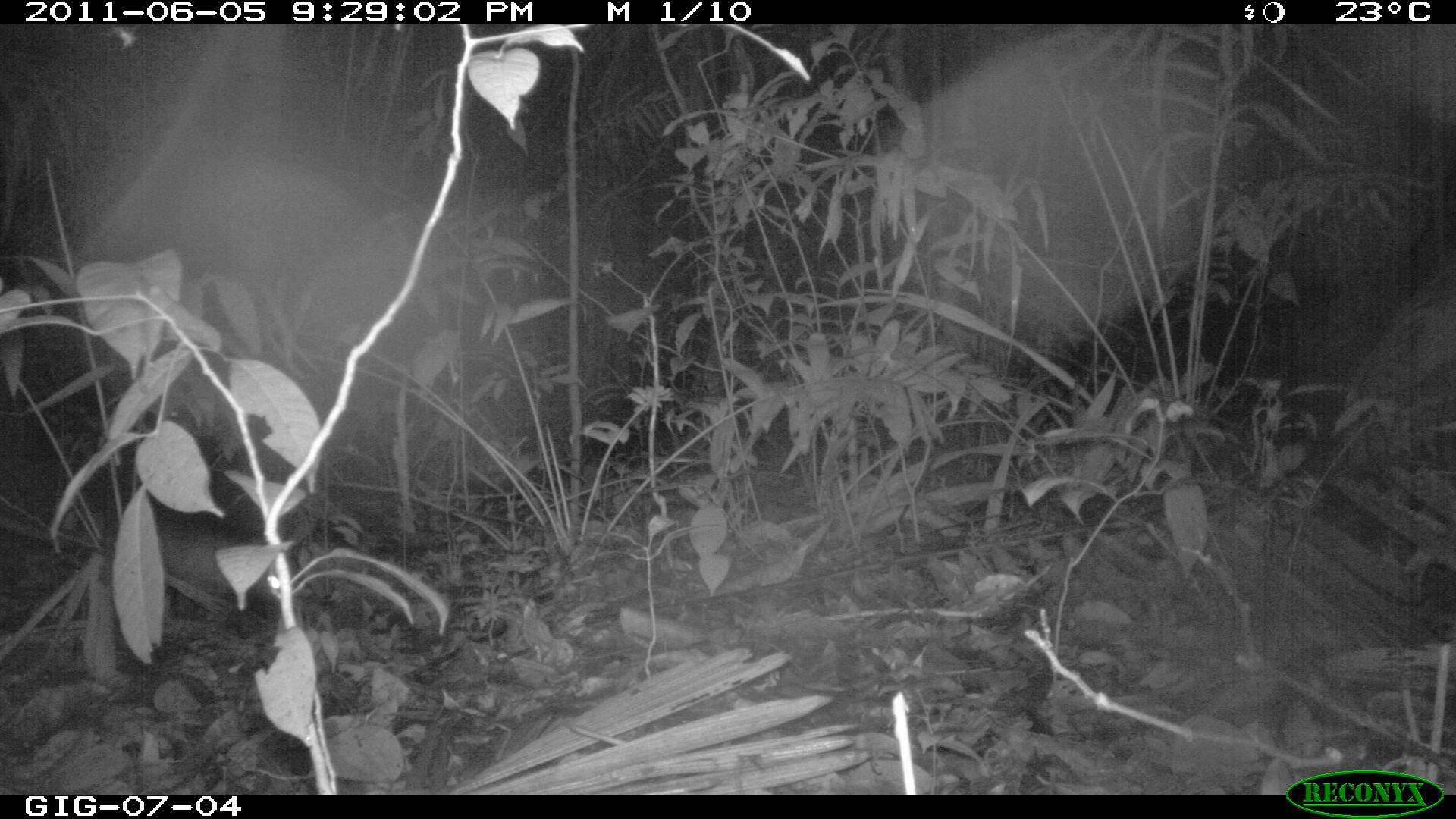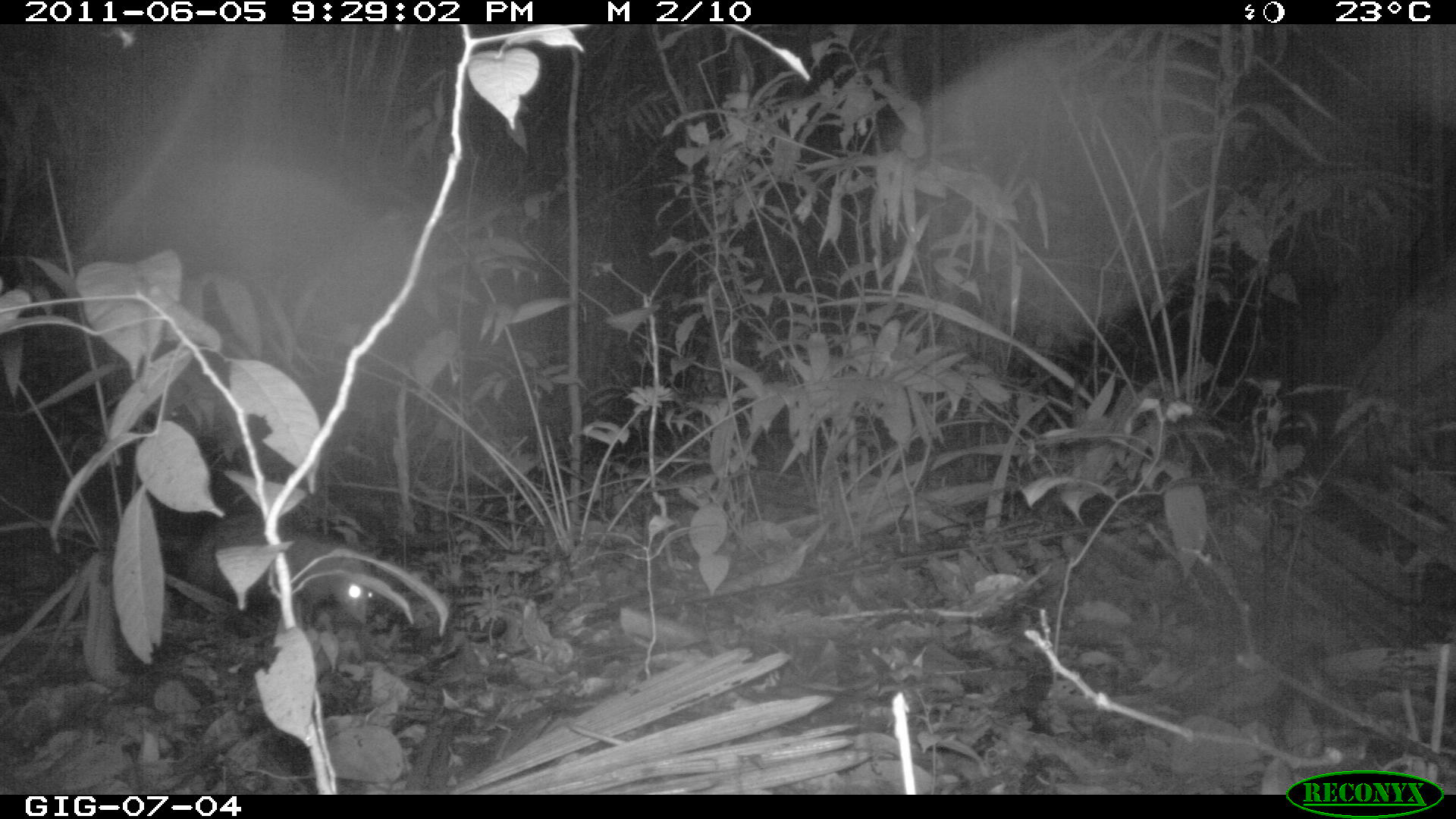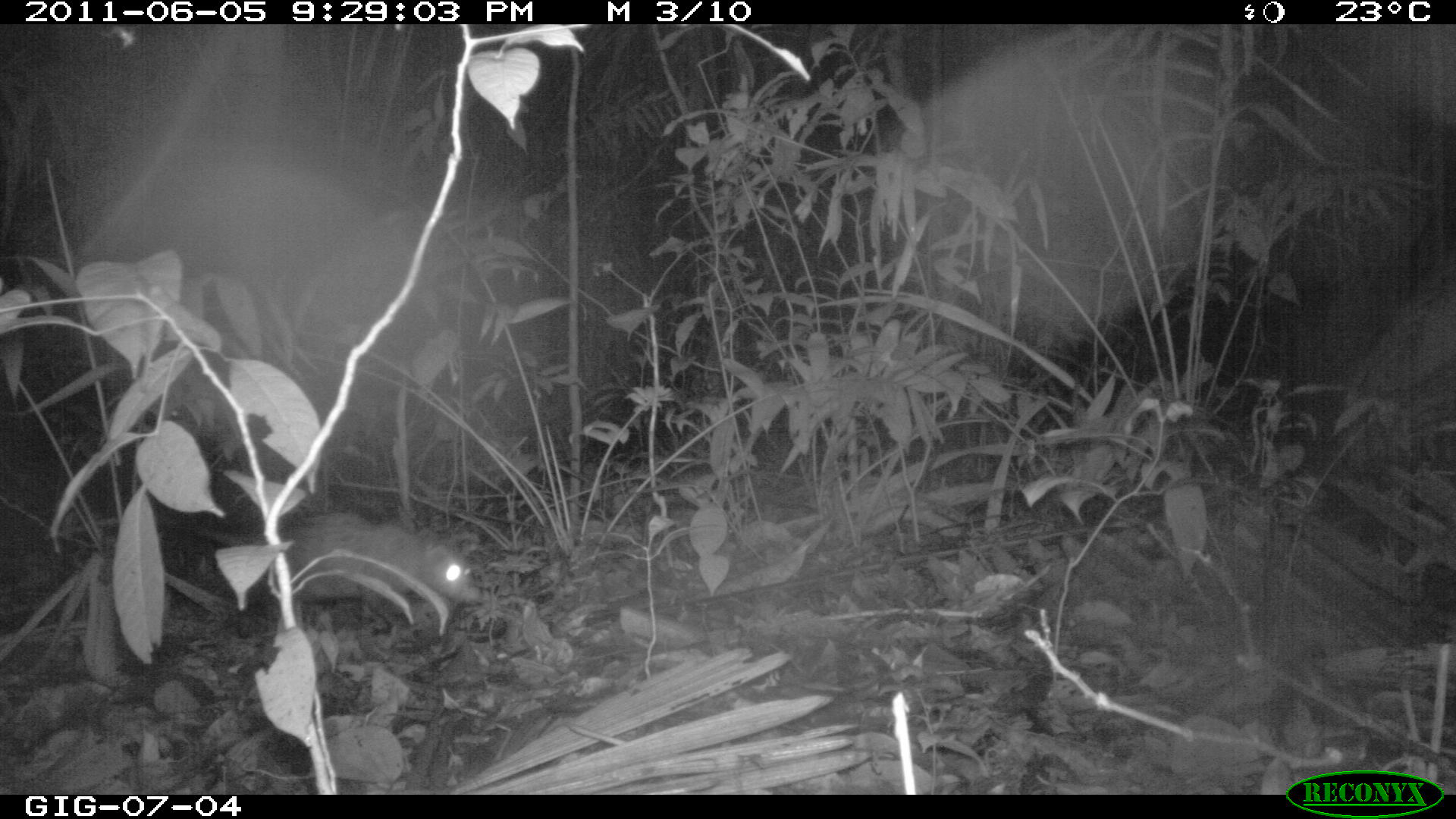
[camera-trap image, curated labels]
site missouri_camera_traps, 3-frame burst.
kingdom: Animalia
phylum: Chordata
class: Mammalia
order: Didelphimorphia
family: Didelphidae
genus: Didelphis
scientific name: Didelphis marsupialis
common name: common opossum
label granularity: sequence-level